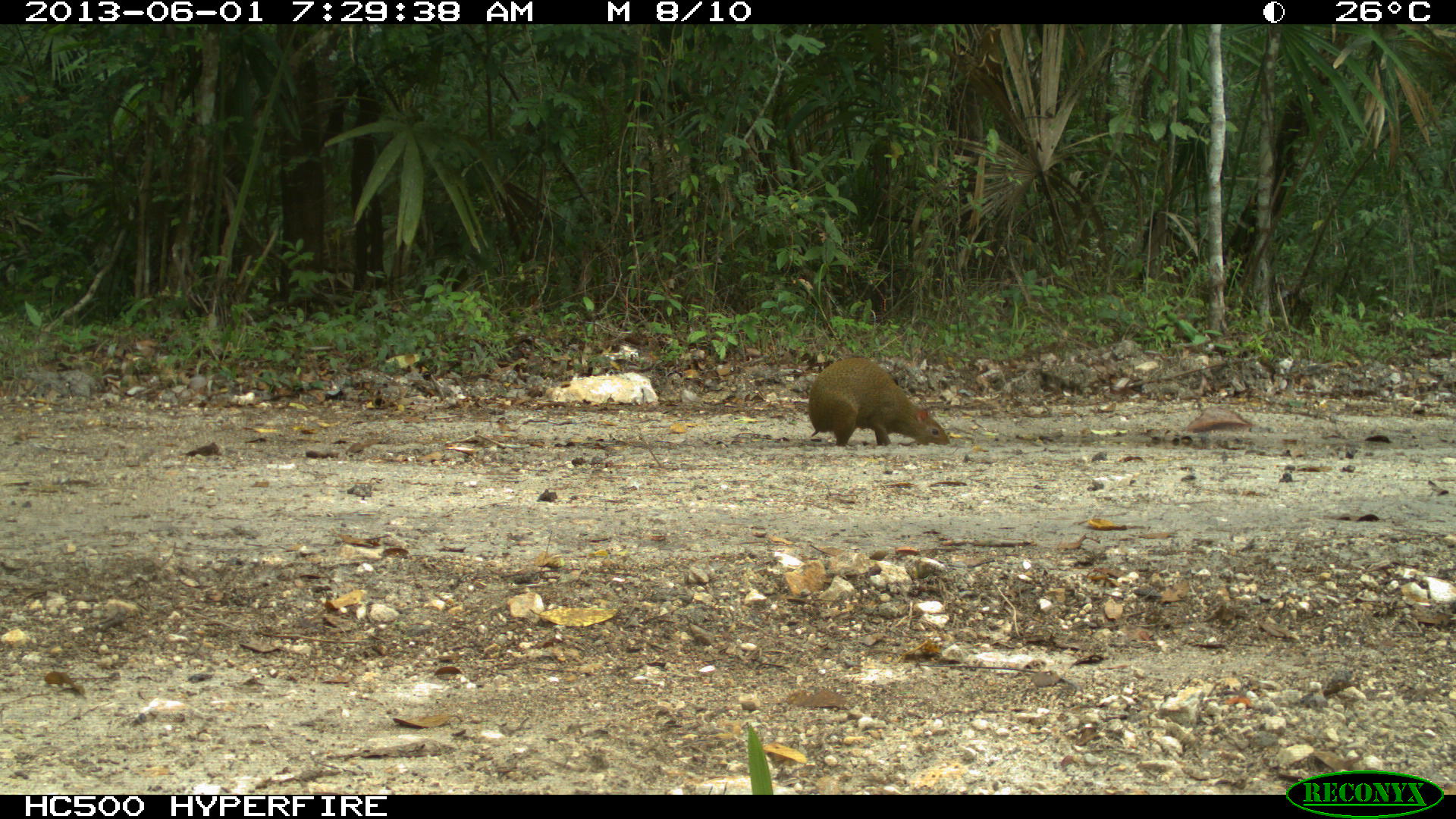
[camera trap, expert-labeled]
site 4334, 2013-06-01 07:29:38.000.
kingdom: Animalia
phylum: Chordata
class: Mammalia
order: Rodentia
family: Dasyproctidae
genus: Dasyprocta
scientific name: Dasyprocta punctata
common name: central american agouti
Dasyprocta punctata (central american agouti), count 1.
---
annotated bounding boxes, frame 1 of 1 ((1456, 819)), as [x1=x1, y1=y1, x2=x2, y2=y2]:
dasyprocta punctata: [x1=806, y1=355, x2=949, y2=446]